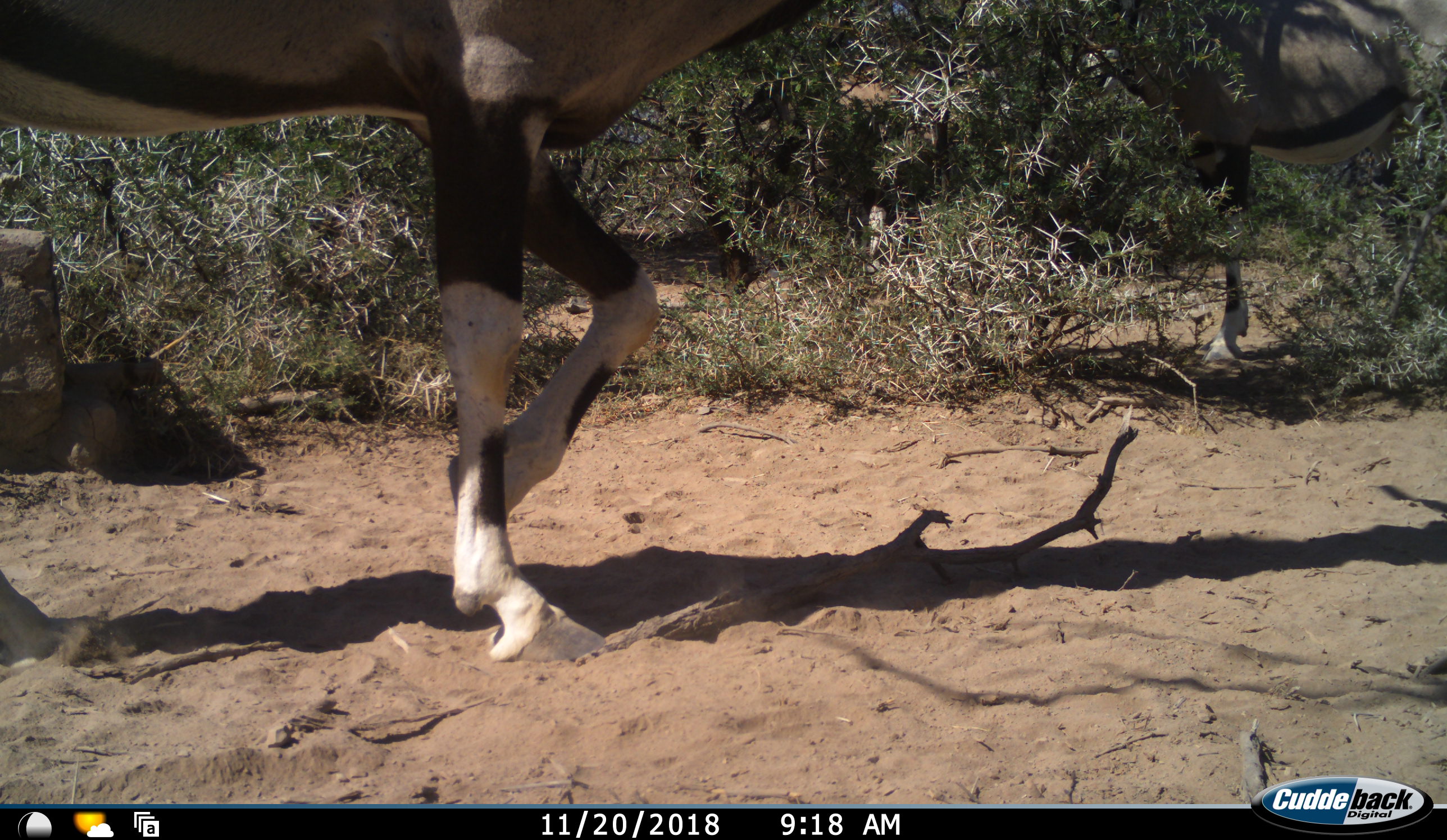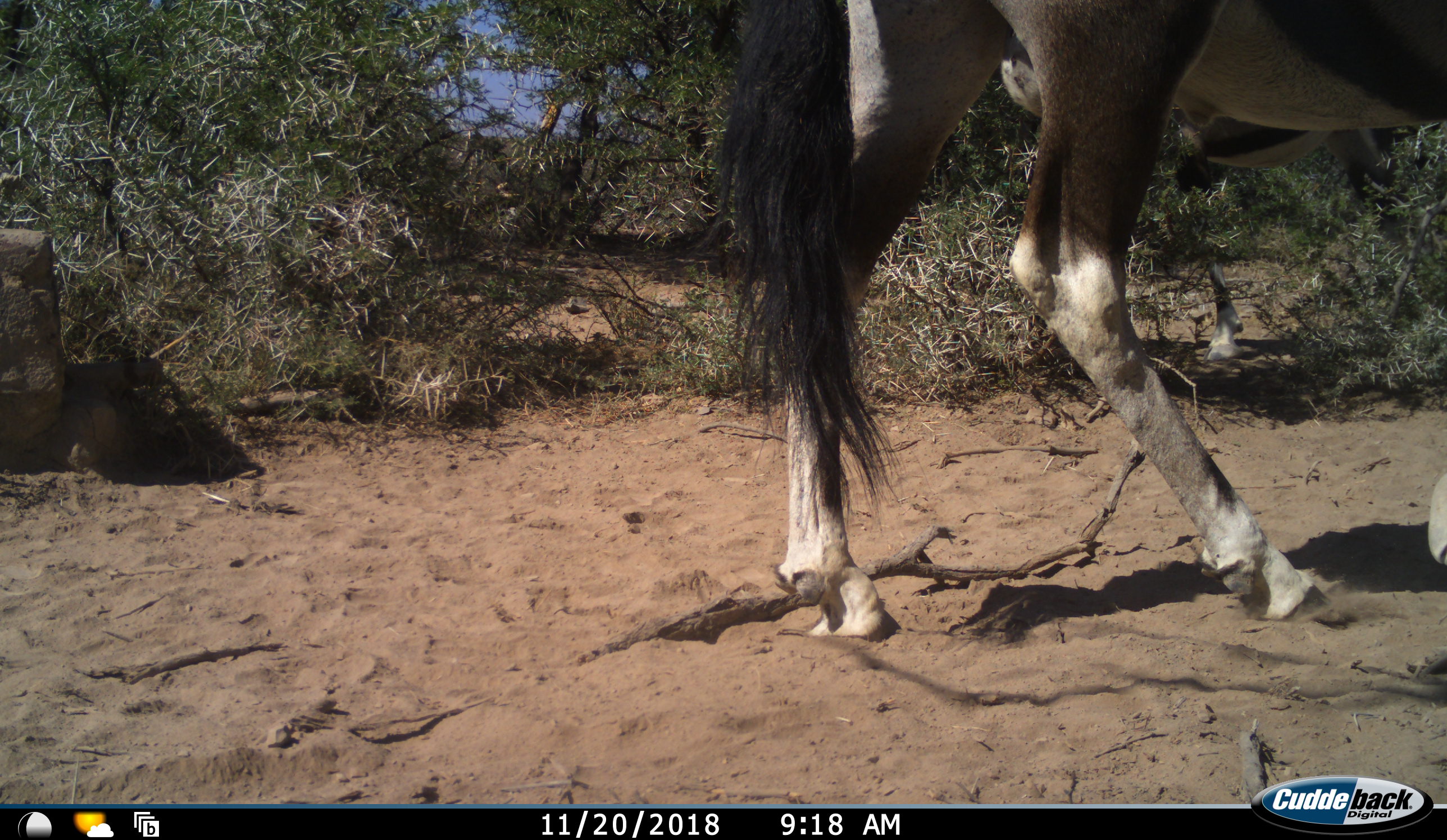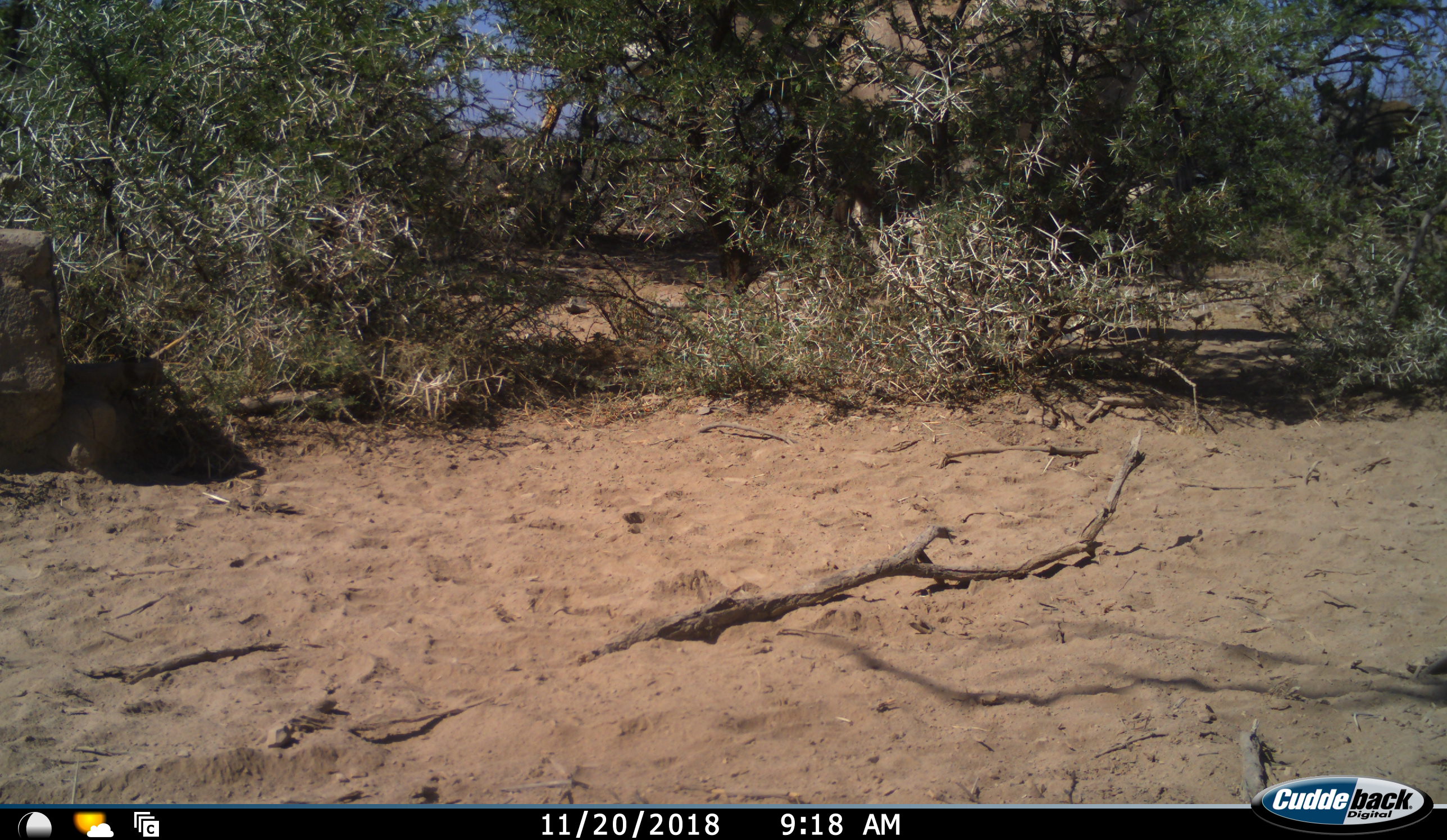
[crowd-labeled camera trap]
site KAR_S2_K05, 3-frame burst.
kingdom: Animalia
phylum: Chordata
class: Mammalia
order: Artiodactyla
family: Bovidae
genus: Oryx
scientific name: Oryx gazella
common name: gemsbok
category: oryx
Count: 2.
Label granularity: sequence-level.